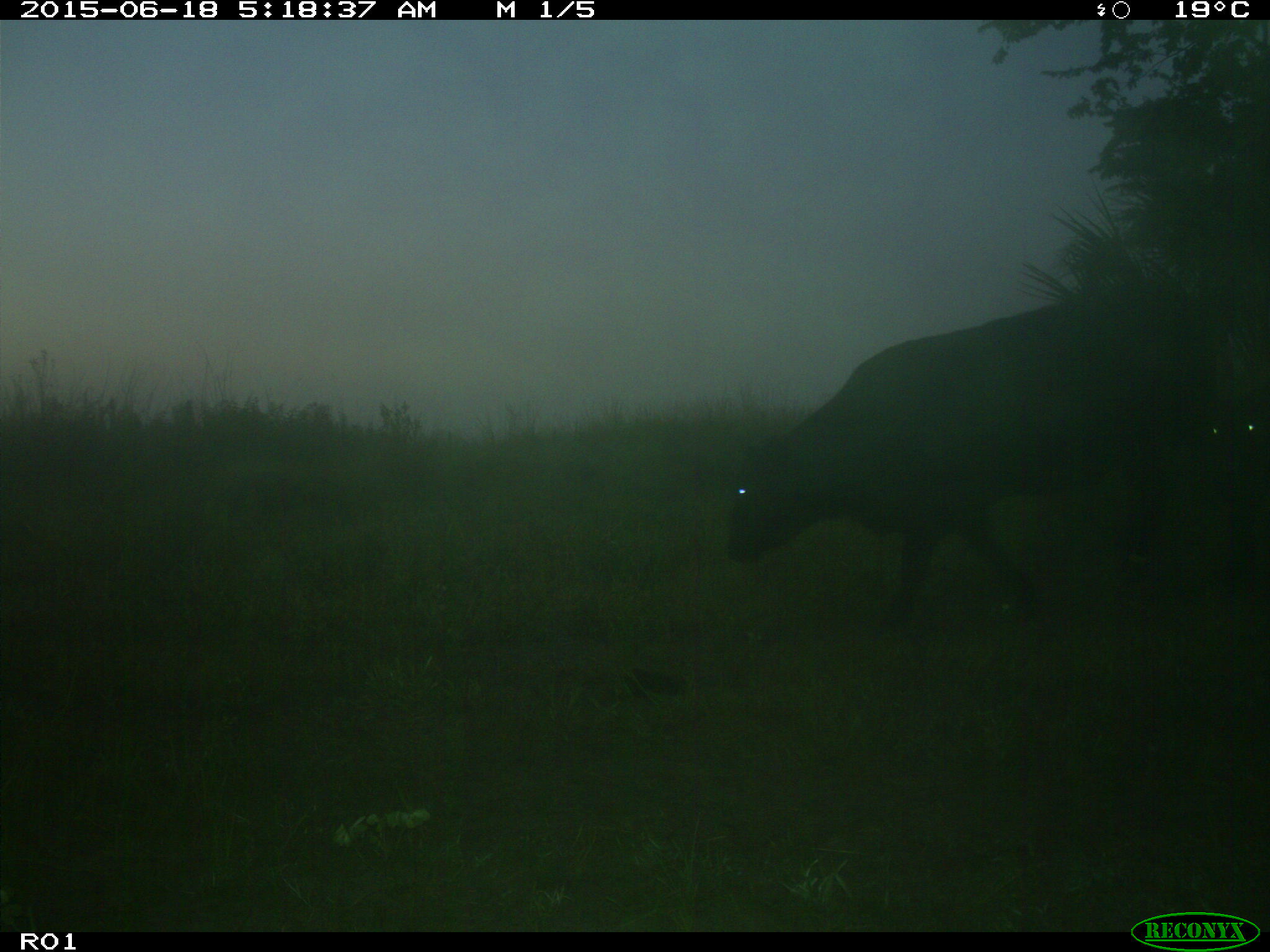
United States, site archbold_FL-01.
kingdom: Animalia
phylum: Chordata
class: Mammalia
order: Artiodactyla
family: Bovidae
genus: Bos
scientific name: Bos taurus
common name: domestic cow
Bos taurus (domestic cow).